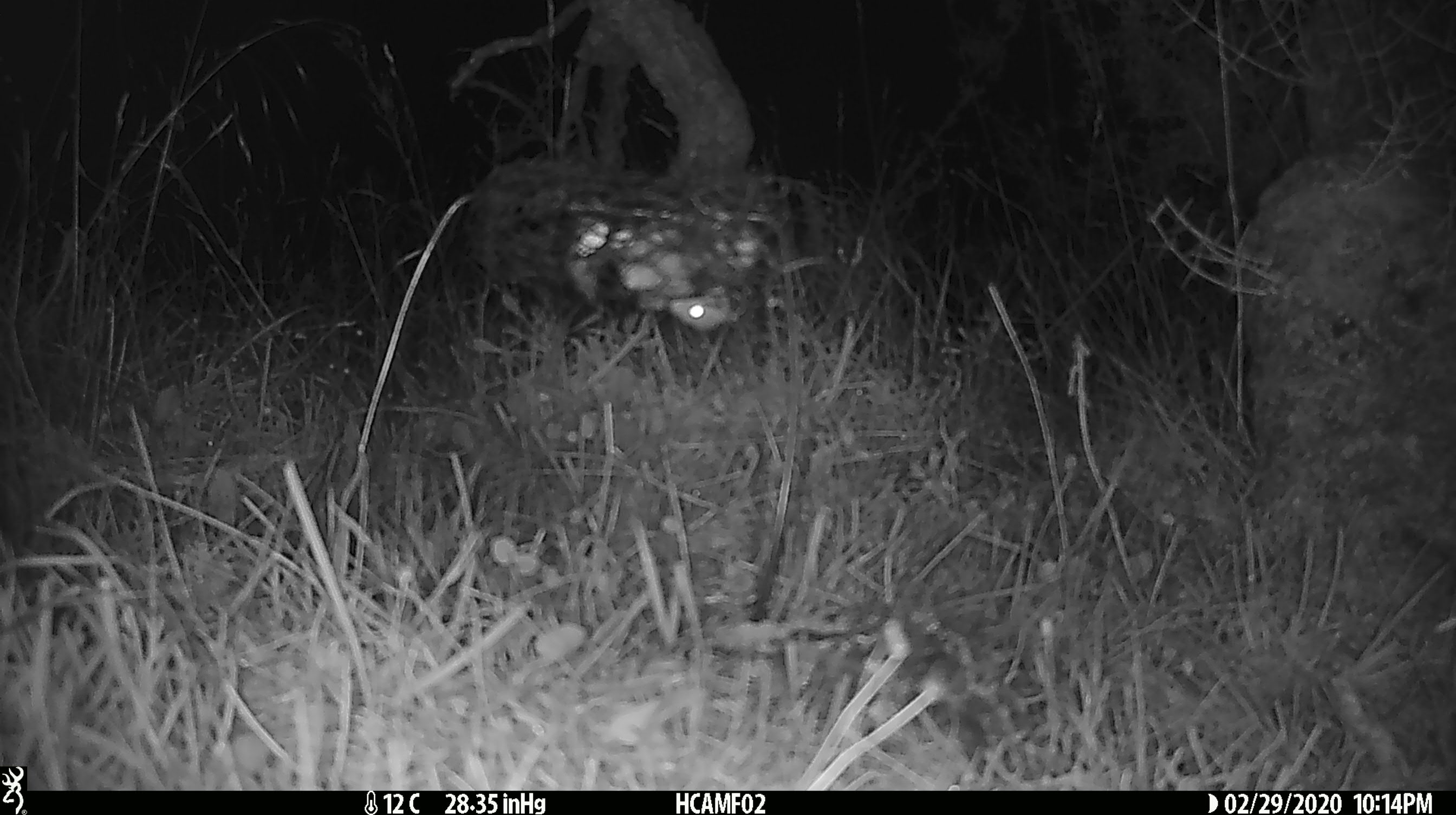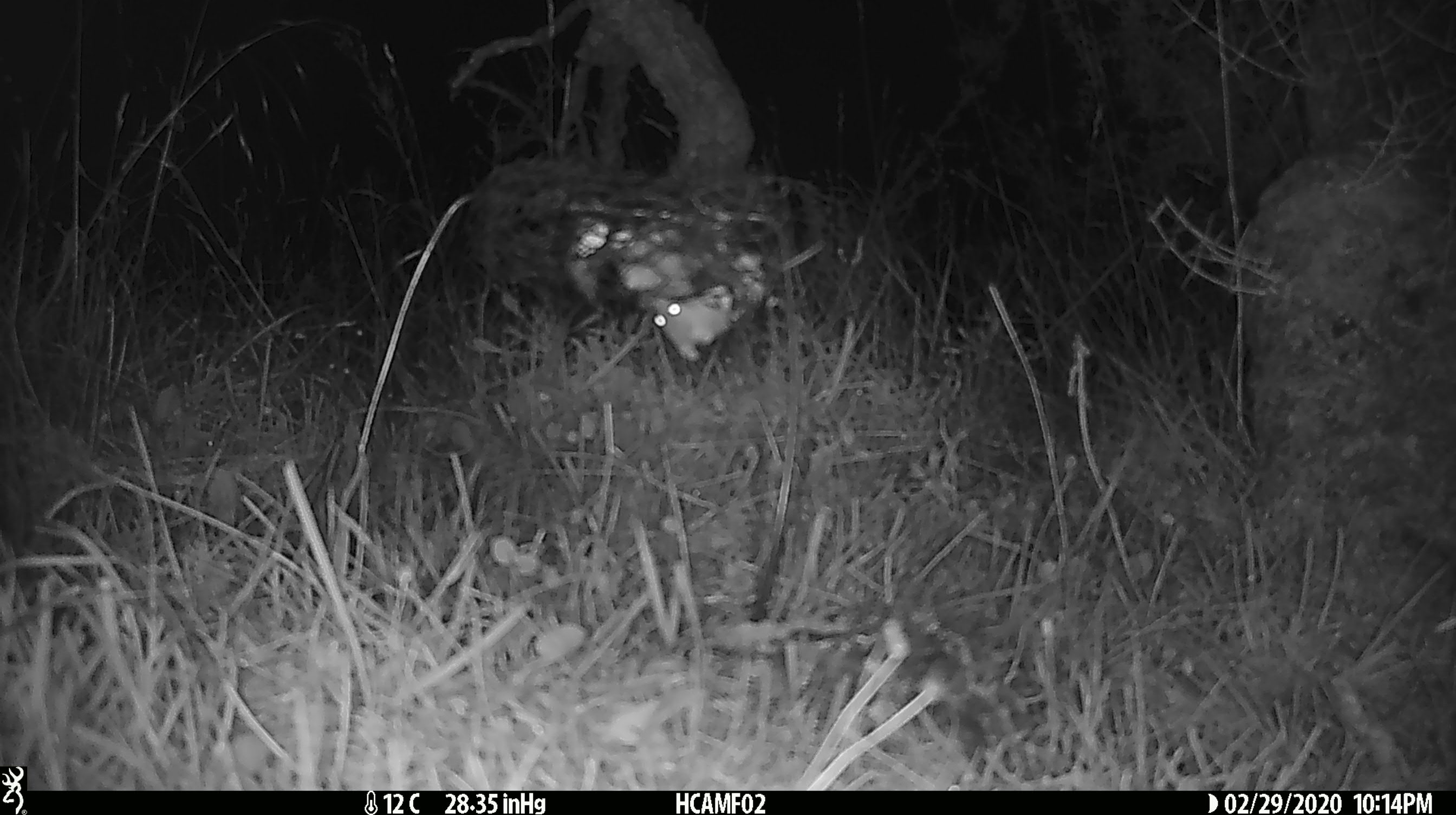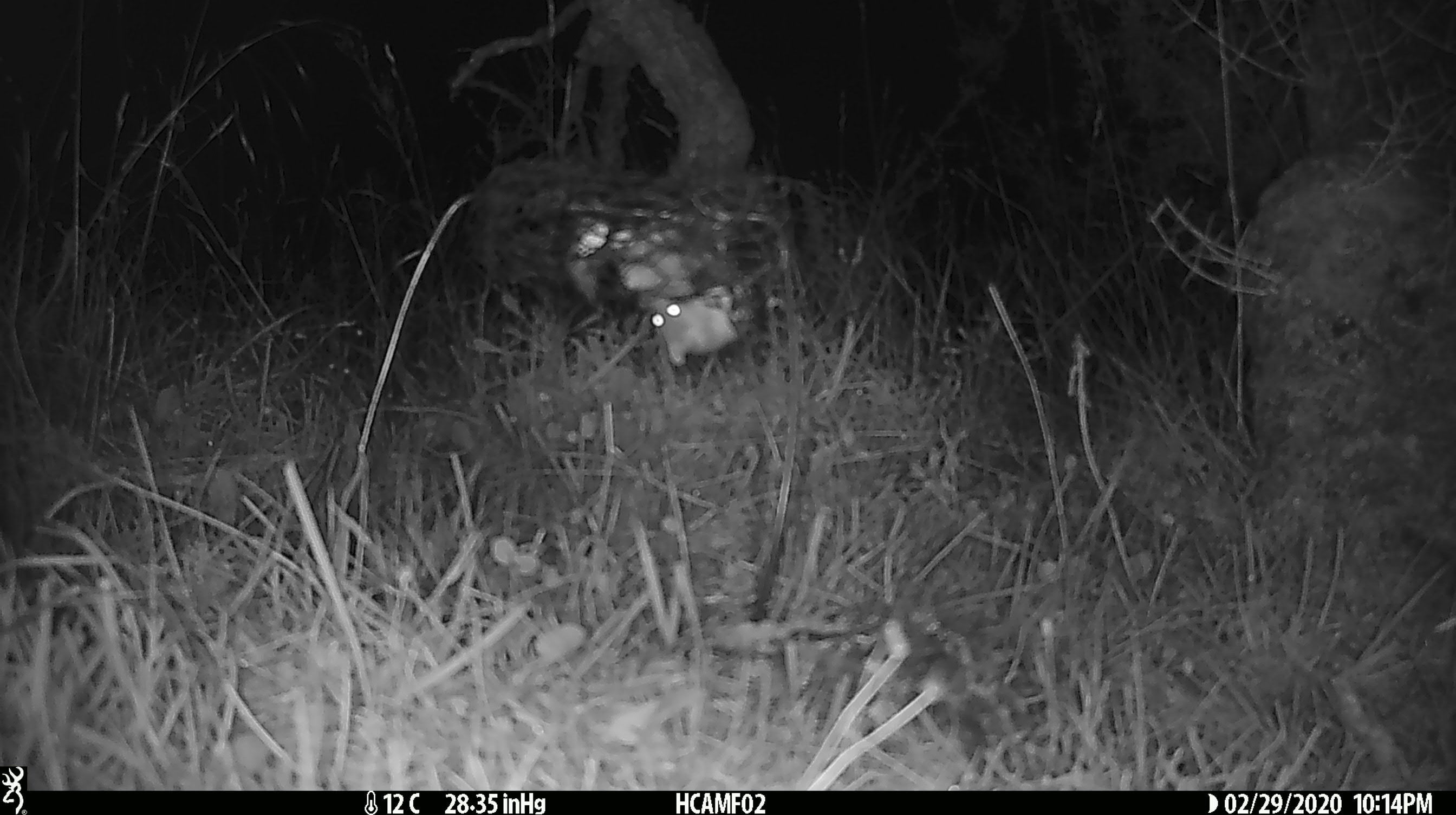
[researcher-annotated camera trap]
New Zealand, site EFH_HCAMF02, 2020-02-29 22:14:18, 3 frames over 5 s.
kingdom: Animalia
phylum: Chordata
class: Mammalia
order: Rodentia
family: Muridae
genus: Mus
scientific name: Mus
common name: mouse